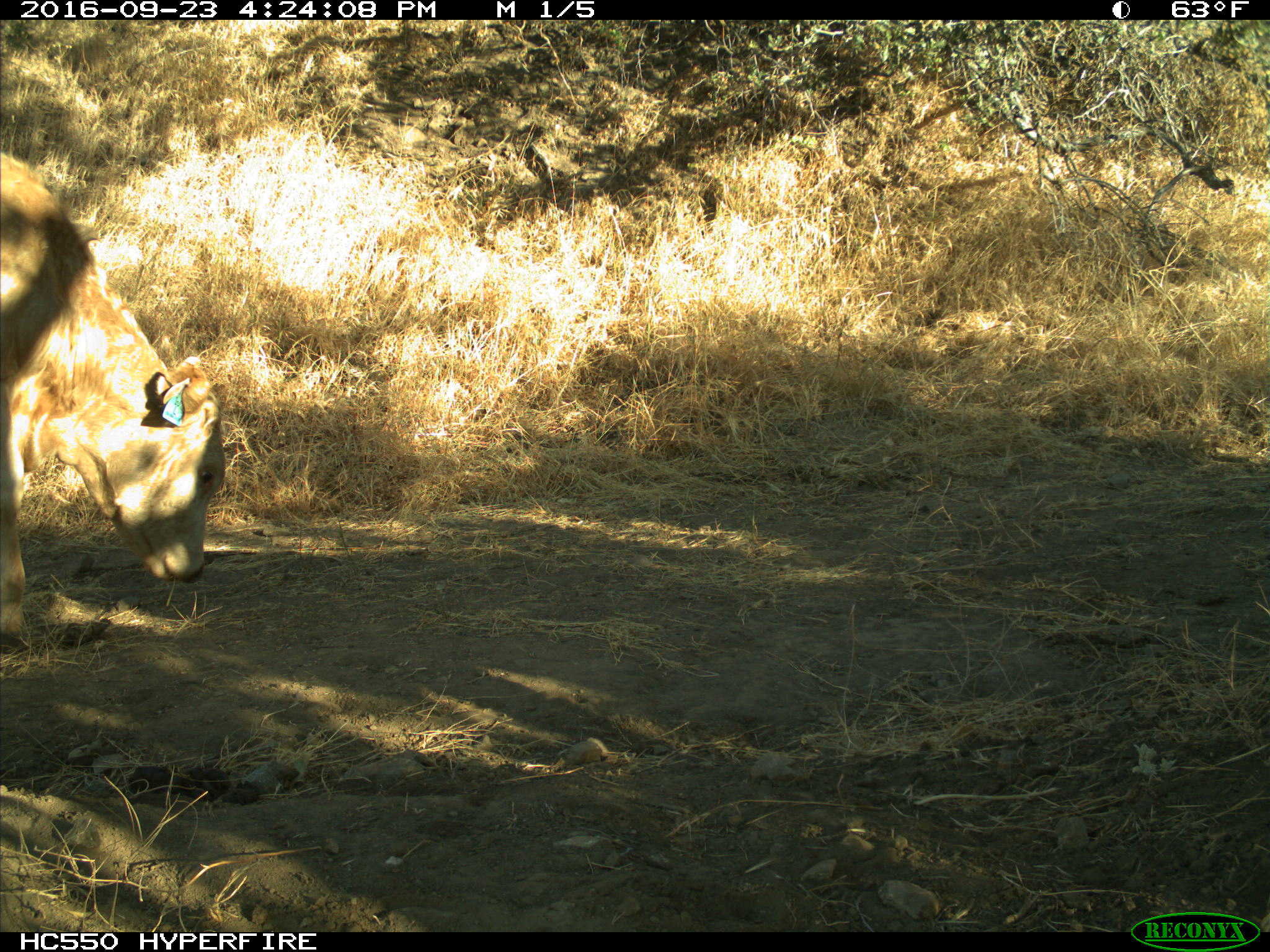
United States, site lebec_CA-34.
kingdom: Animalia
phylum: Chordata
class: Mammalia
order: Artiodactyla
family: Bovidae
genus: Bos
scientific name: Bos taurus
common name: domestic cow